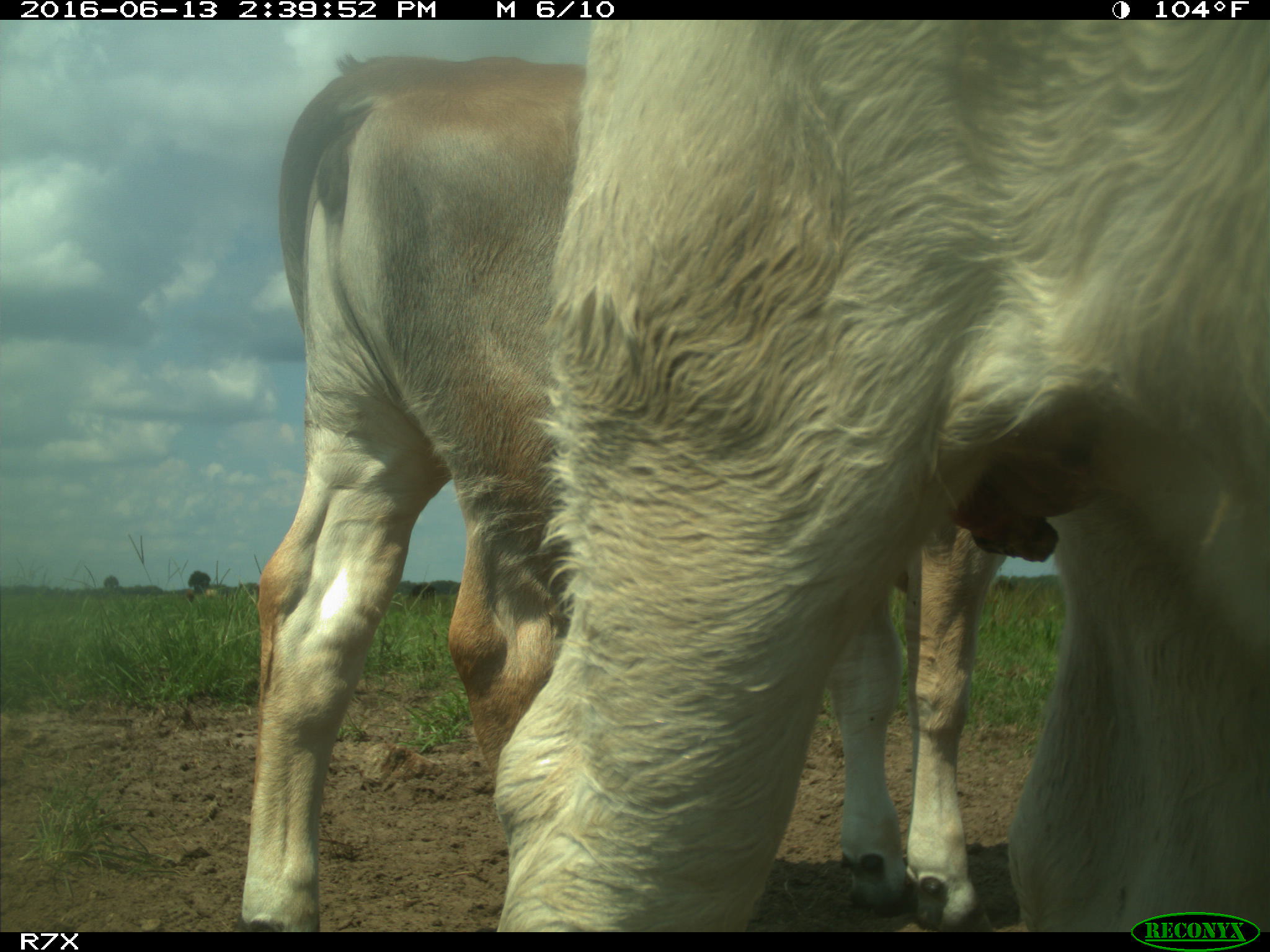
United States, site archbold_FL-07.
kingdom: Animalia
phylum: Chordata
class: Mammalia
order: Artiodactyla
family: Bovidae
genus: Bos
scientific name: Bos taurus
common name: domestic cow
Bos taurus (domestic cow).